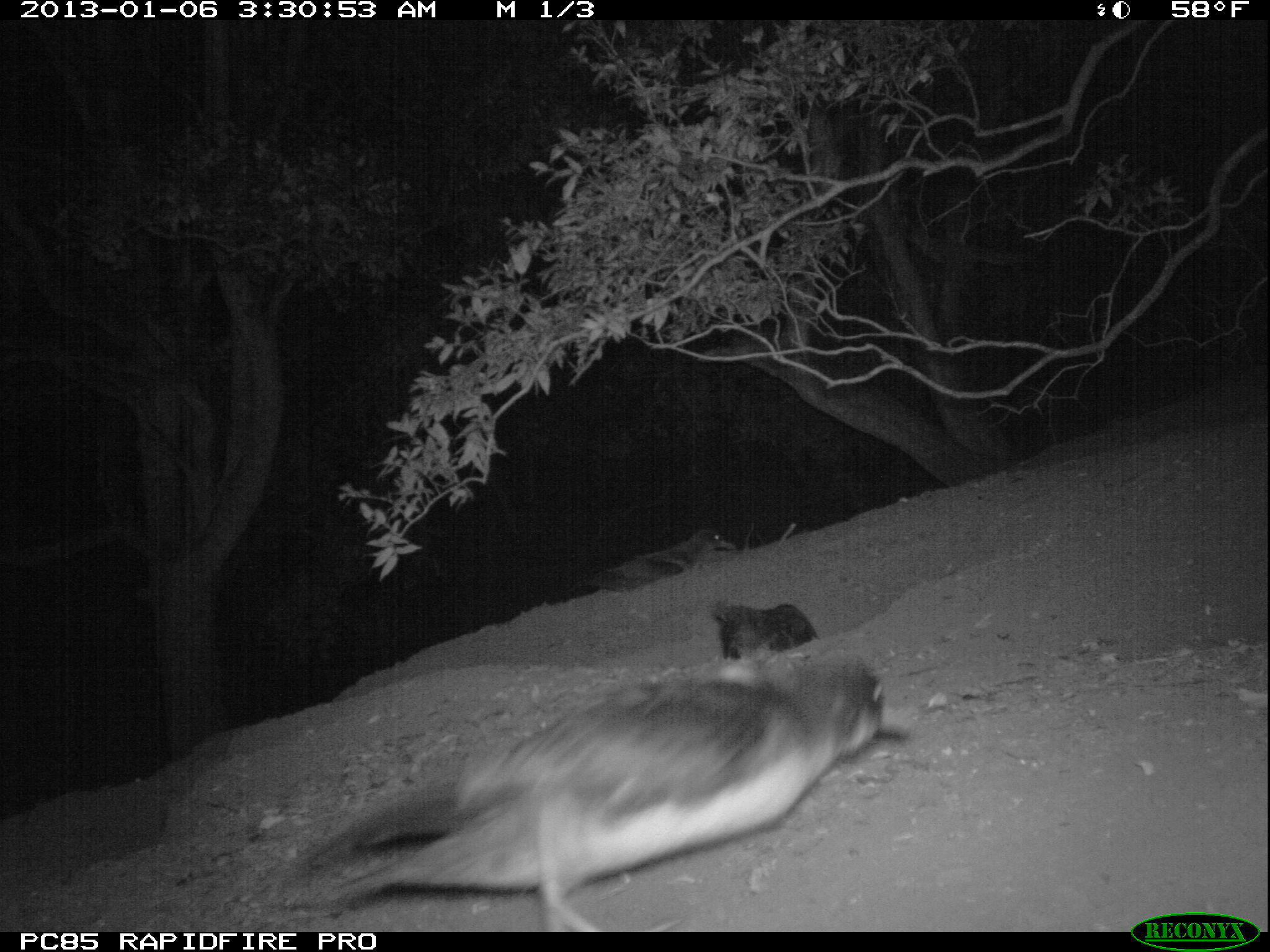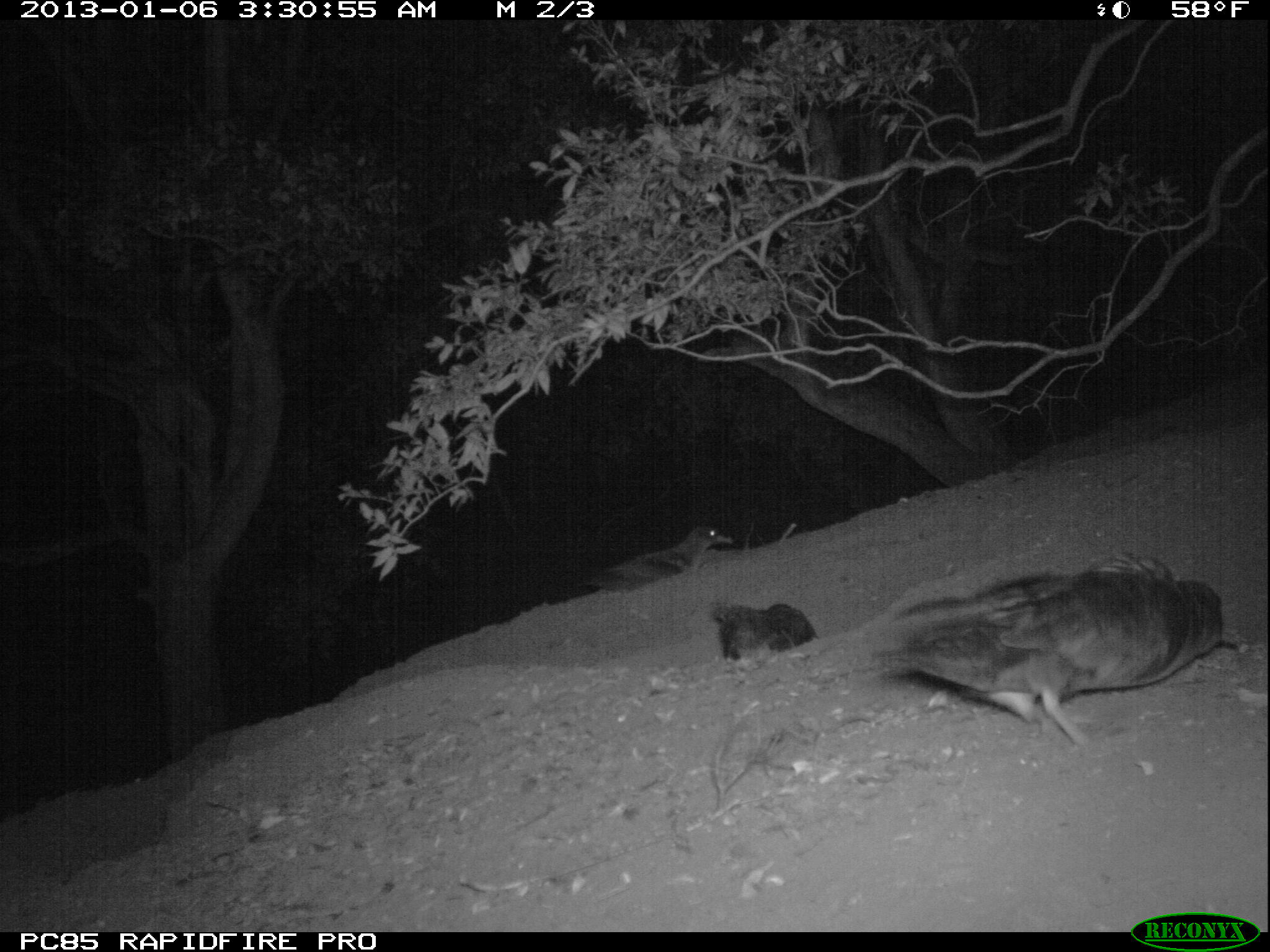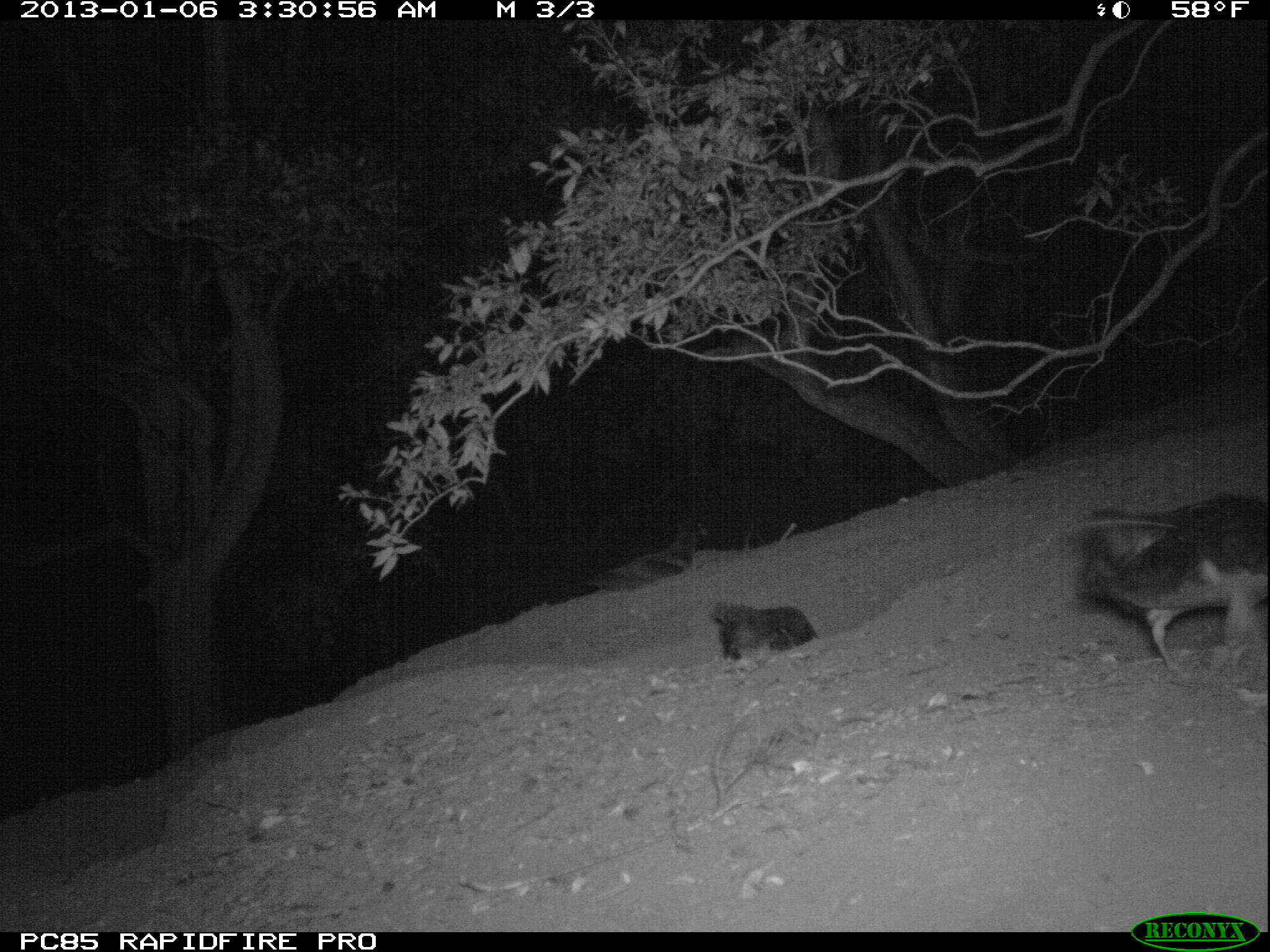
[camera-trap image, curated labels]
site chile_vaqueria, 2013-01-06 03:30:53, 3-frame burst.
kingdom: Animalia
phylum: Chordata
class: Aves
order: Procellariiformes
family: Procellariidae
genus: Calonectris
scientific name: Calonectris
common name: shearwater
Shearwater (Calonectris).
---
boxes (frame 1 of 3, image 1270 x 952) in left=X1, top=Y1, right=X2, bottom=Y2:
shearwater: left=270, top=645, right=899, bottom=928; left=711, top=591, right=830, bottom=666; left=598, top=527, right=729, bottom=588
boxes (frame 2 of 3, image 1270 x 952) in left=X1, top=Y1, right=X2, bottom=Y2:
shearwater: left=868, top=553, right=1245, bottom=753; left=590, top=522, right=729, bottom=589; left=703, top=597, right=817, bottom=667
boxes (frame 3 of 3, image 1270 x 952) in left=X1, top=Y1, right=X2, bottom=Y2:
shearwater: left=1066, top=492, right=1269, bottom=683; left=579, top=514, right=703, bottom=605; left=704, top=599, right=822, bottom=666